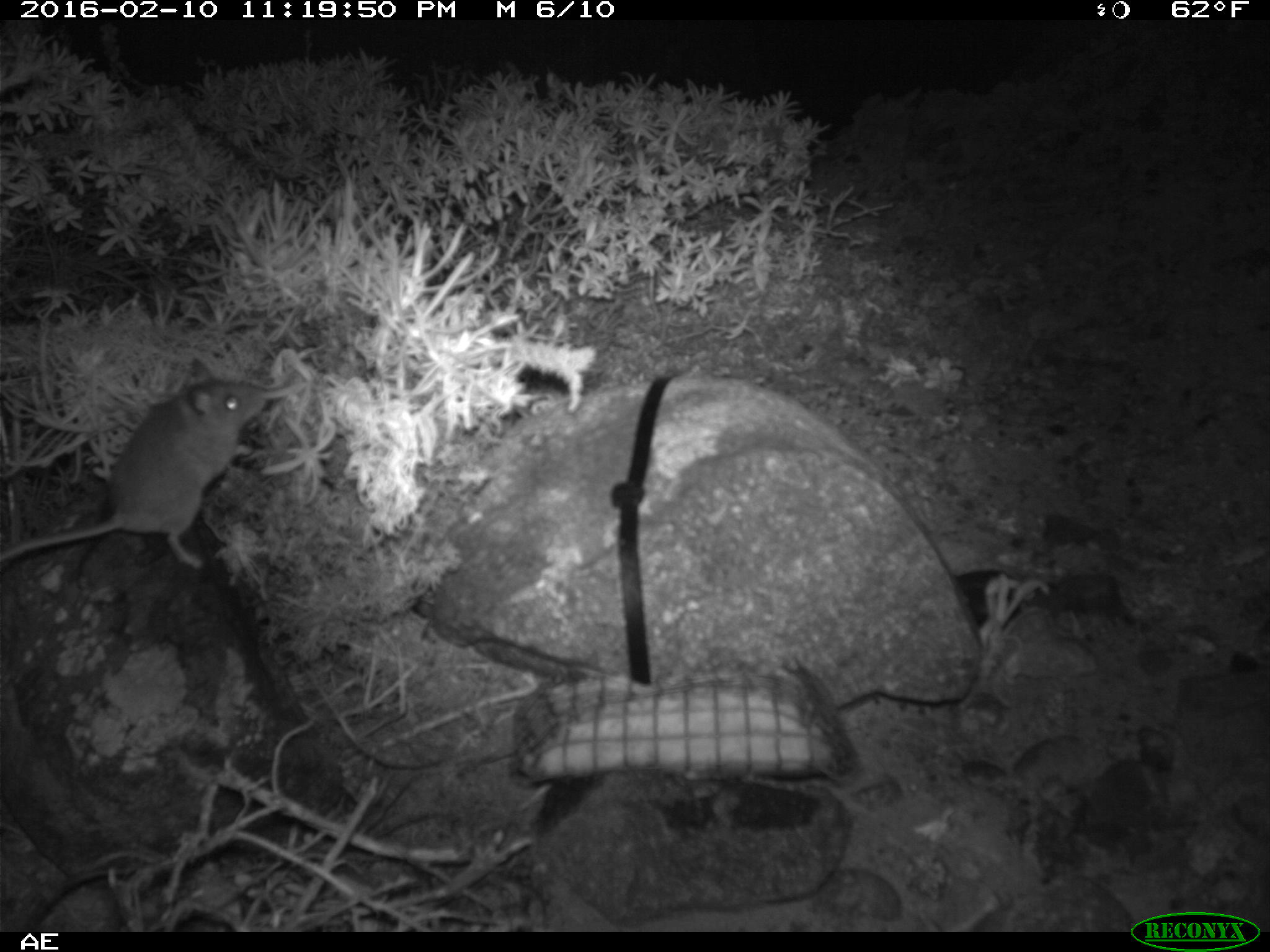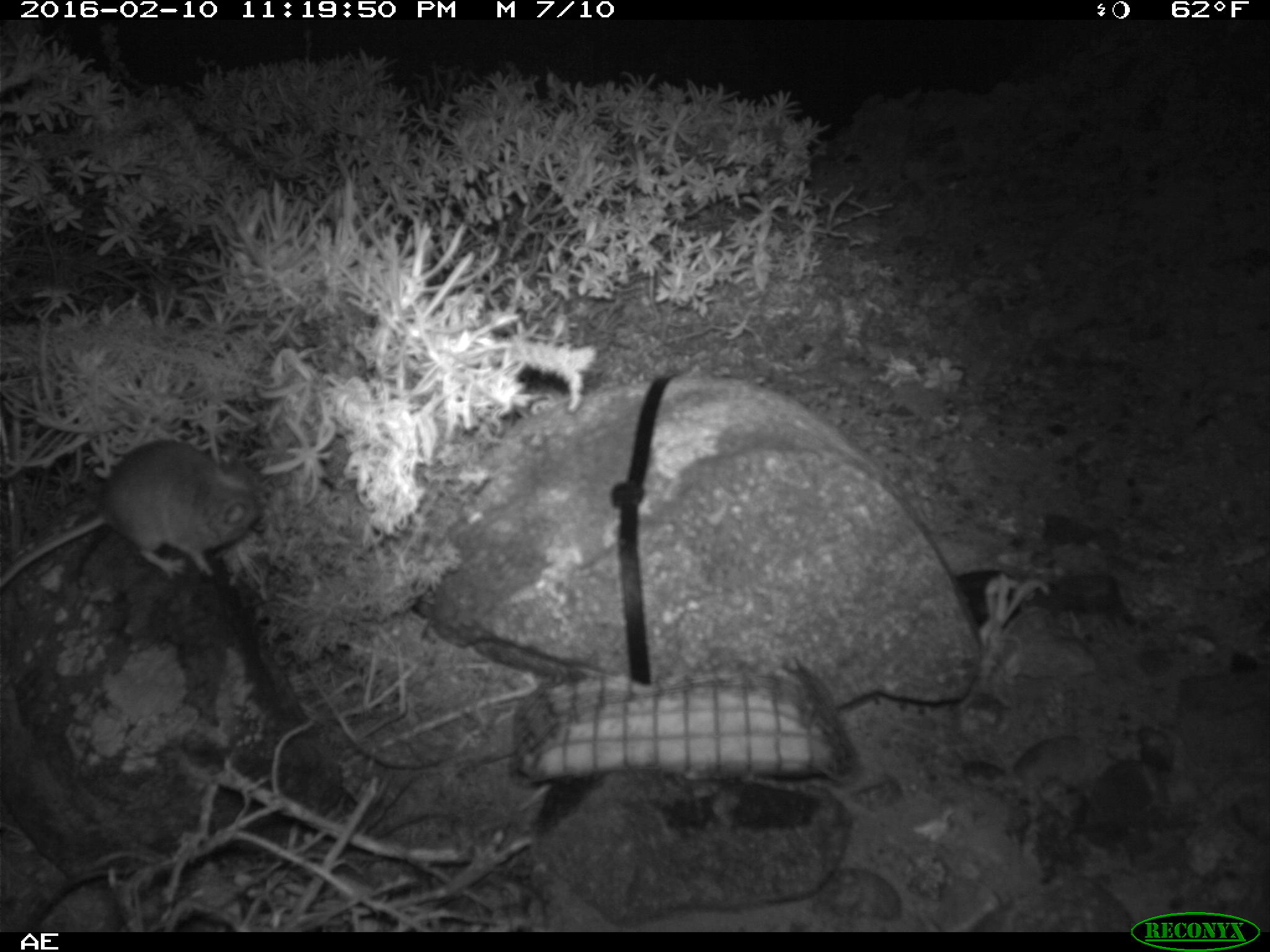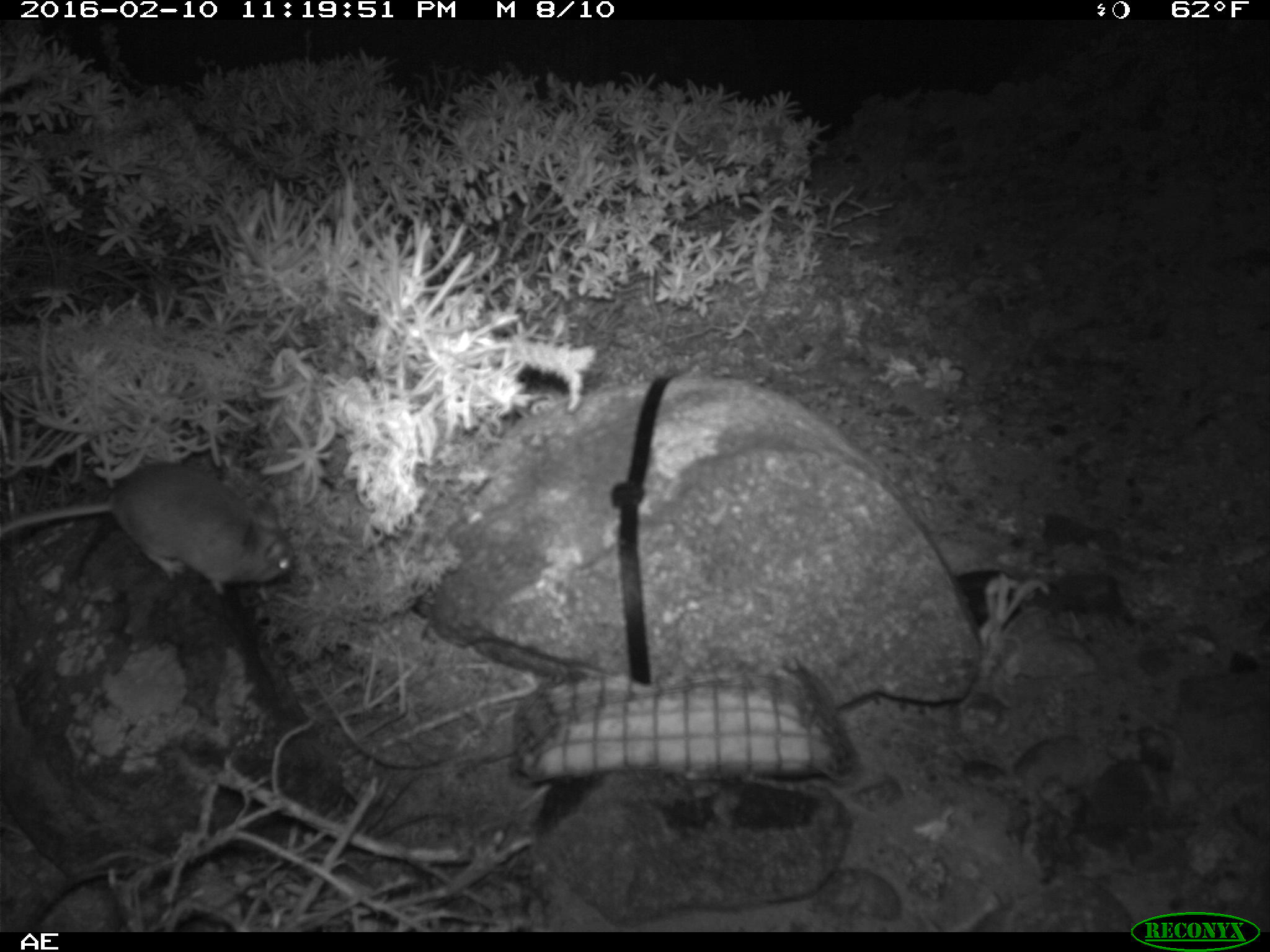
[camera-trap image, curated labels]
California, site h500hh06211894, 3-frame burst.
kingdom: Animalia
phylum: Chordata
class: Mammalia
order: Rodentia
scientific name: Rodentia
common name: rodent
Rodent (Rodentia).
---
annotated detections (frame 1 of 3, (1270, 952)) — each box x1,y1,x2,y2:
rodent: 0,359,268,566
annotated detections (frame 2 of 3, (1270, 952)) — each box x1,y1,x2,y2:
rodent: 0,437,265,592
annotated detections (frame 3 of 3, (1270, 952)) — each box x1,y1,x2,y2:
rodent: 0,461,293,596